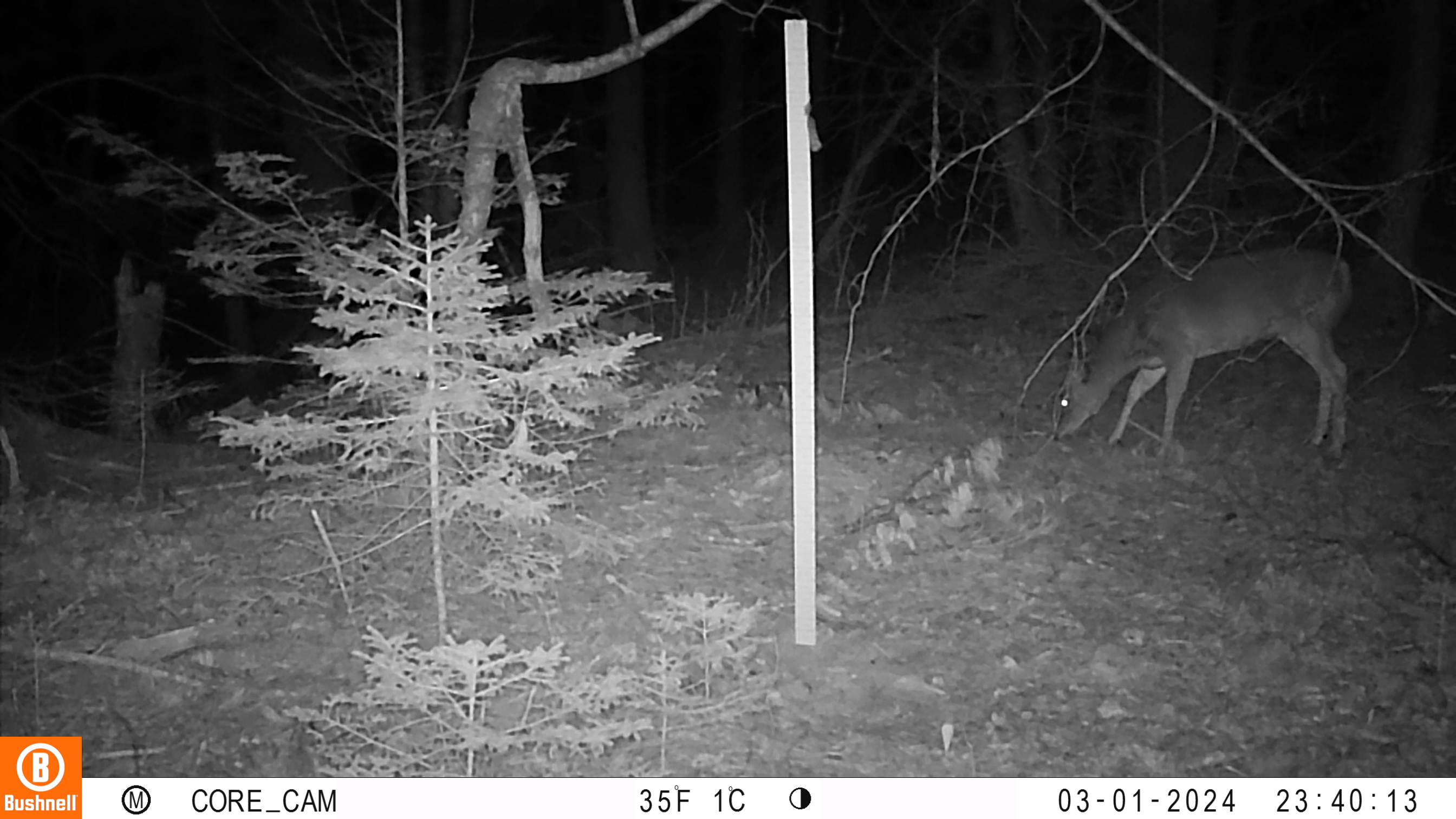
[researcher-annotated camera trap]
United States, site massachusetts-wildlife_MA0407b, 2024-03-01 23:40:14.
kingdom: Animalia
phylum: Chordata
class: Mammalia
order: Artiodactyla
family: Cervidae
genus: Odocoileus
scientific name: Odocoileus virginianus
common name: white-tailed deer